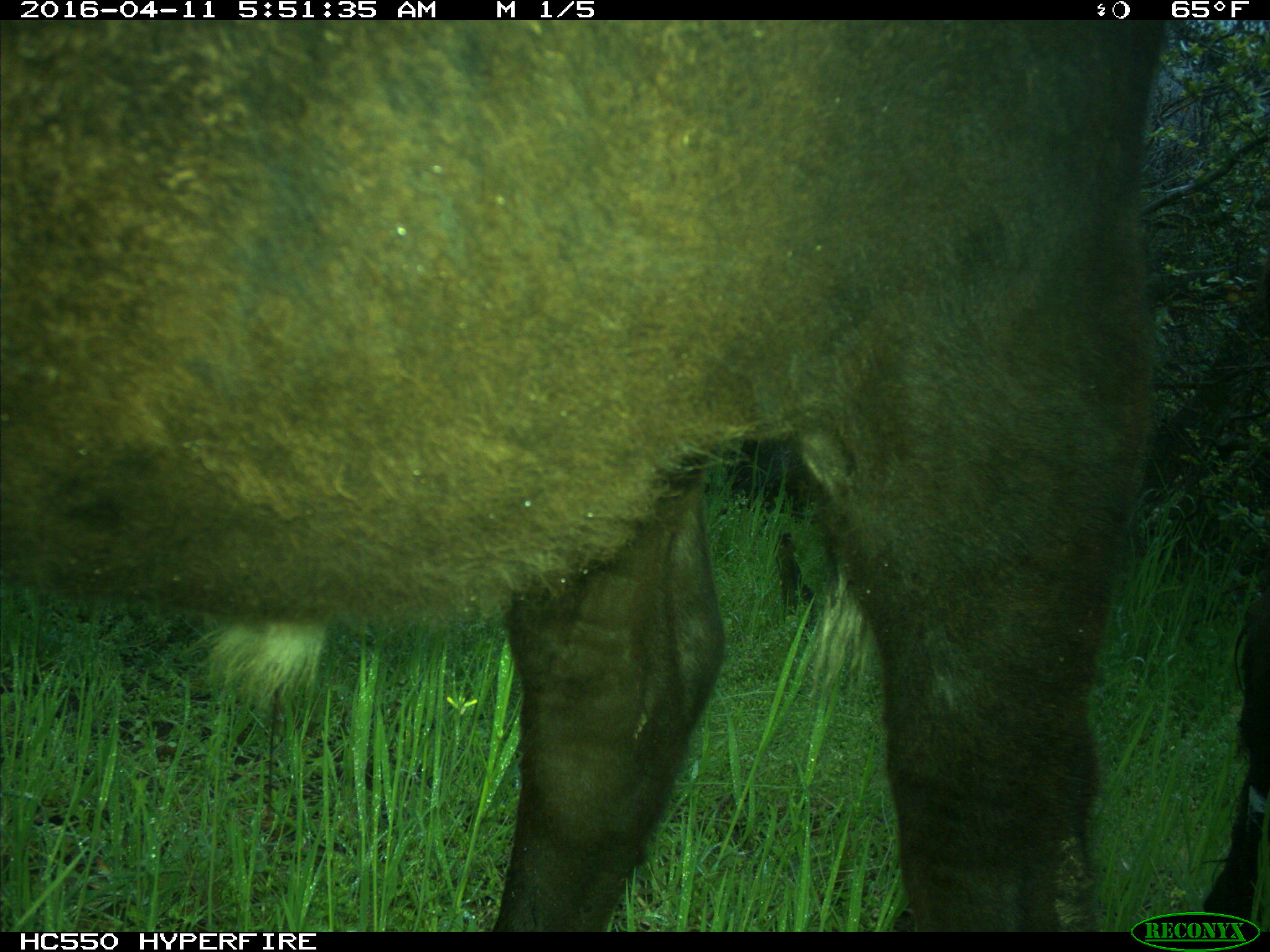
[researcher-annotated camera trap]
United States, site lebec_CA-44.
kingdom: Animalia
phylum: Chordata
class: Mammalia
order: Artiodactyla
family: Bovidae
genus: Bos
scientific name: Bos taurus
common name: domestic cow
Bos taurus (domestic cow).